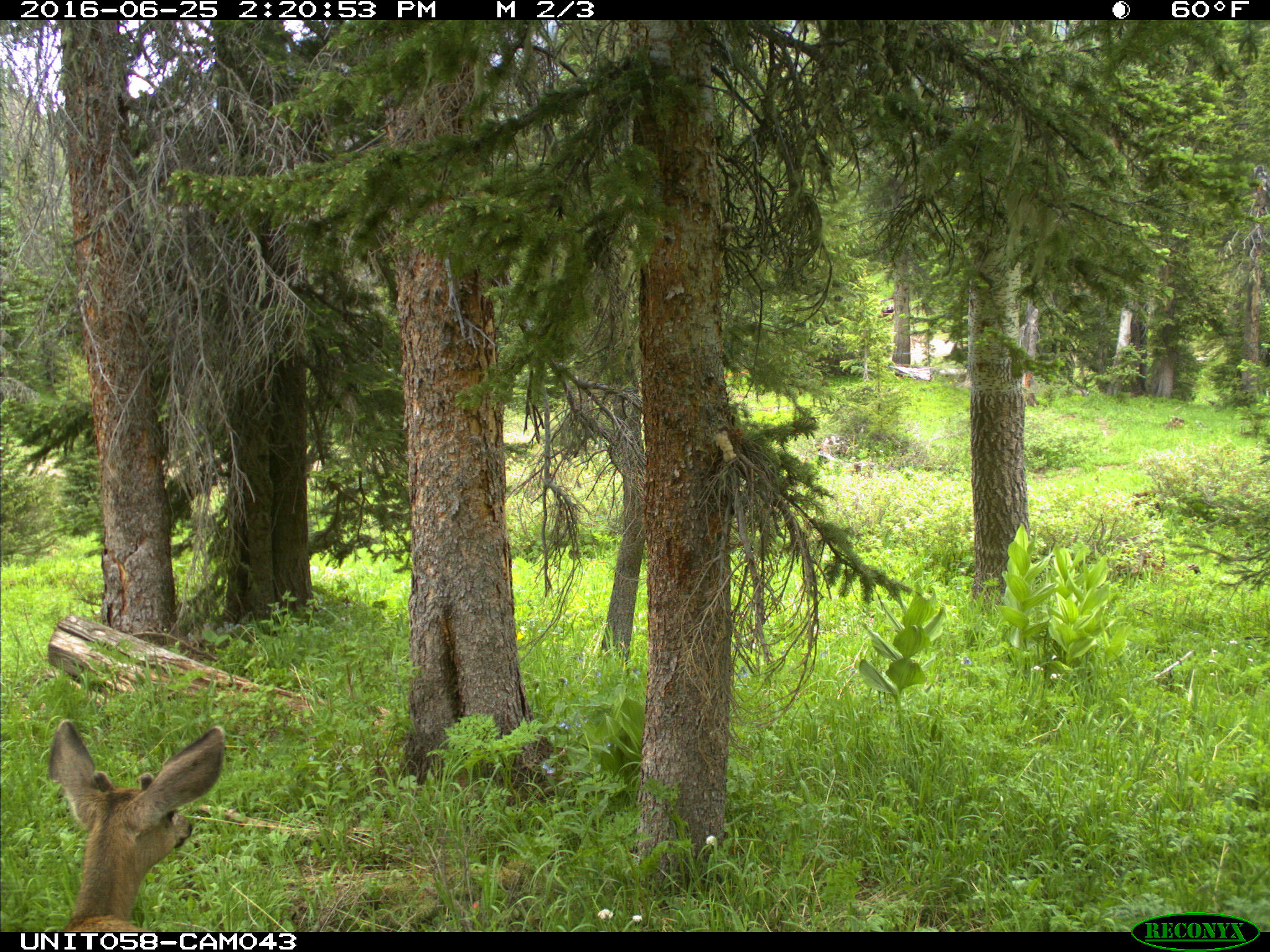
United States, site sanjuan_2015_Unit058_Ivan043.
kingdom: Animalia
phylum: Chordata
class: Mammalia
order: Artiodactyla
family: Cervidae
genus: Odocoileus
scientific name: Odocoileus hemionus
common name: mule deer